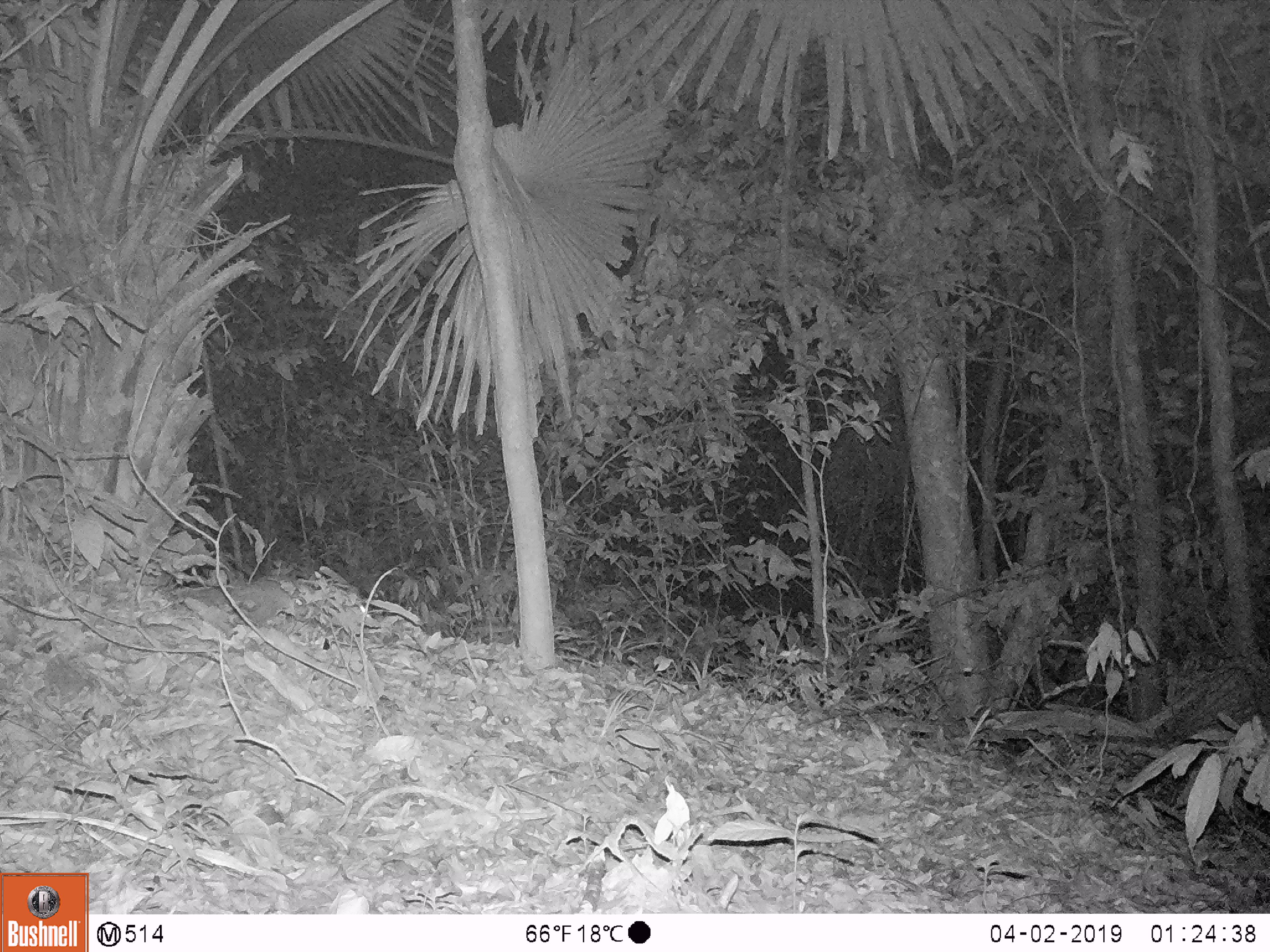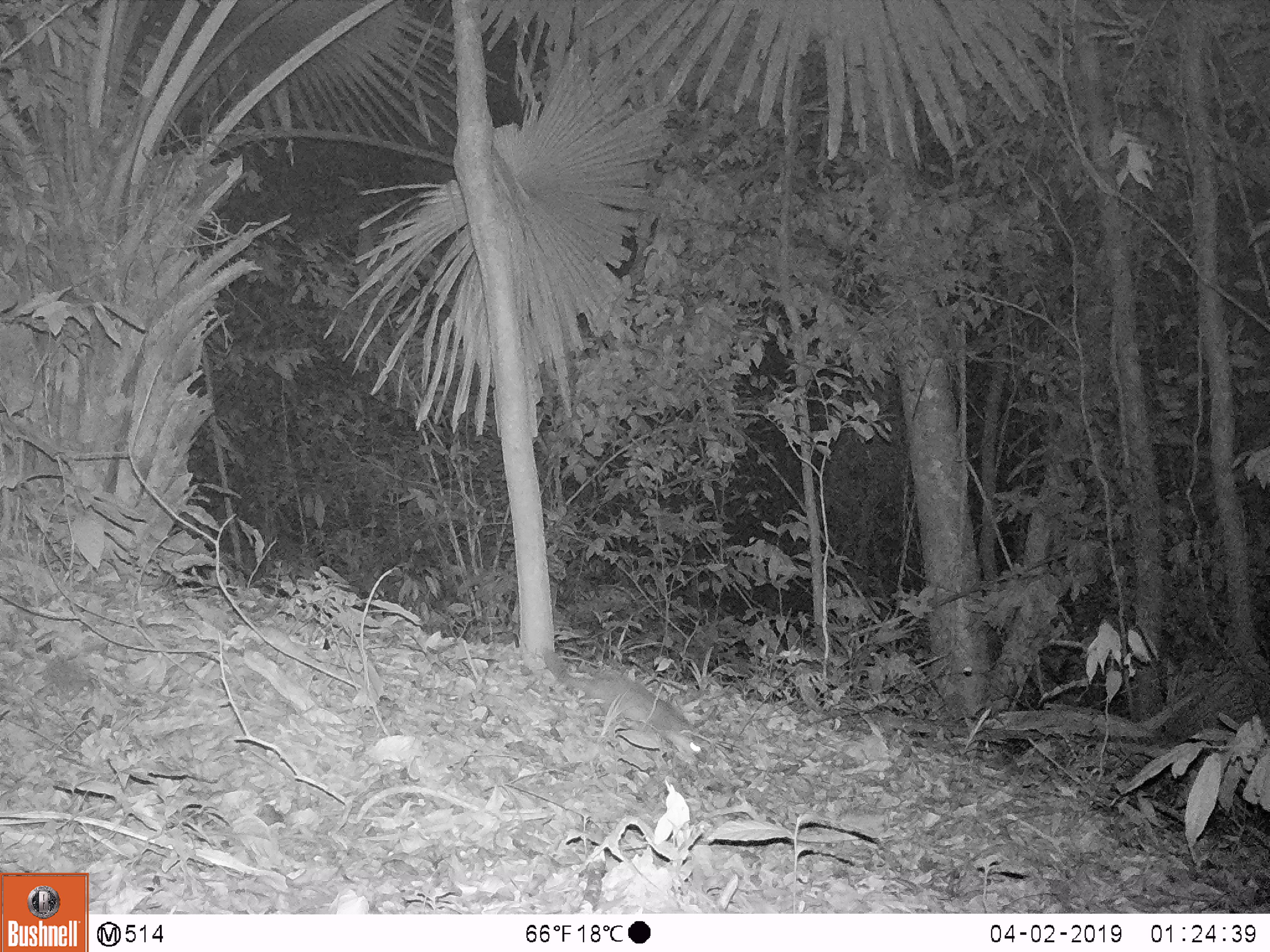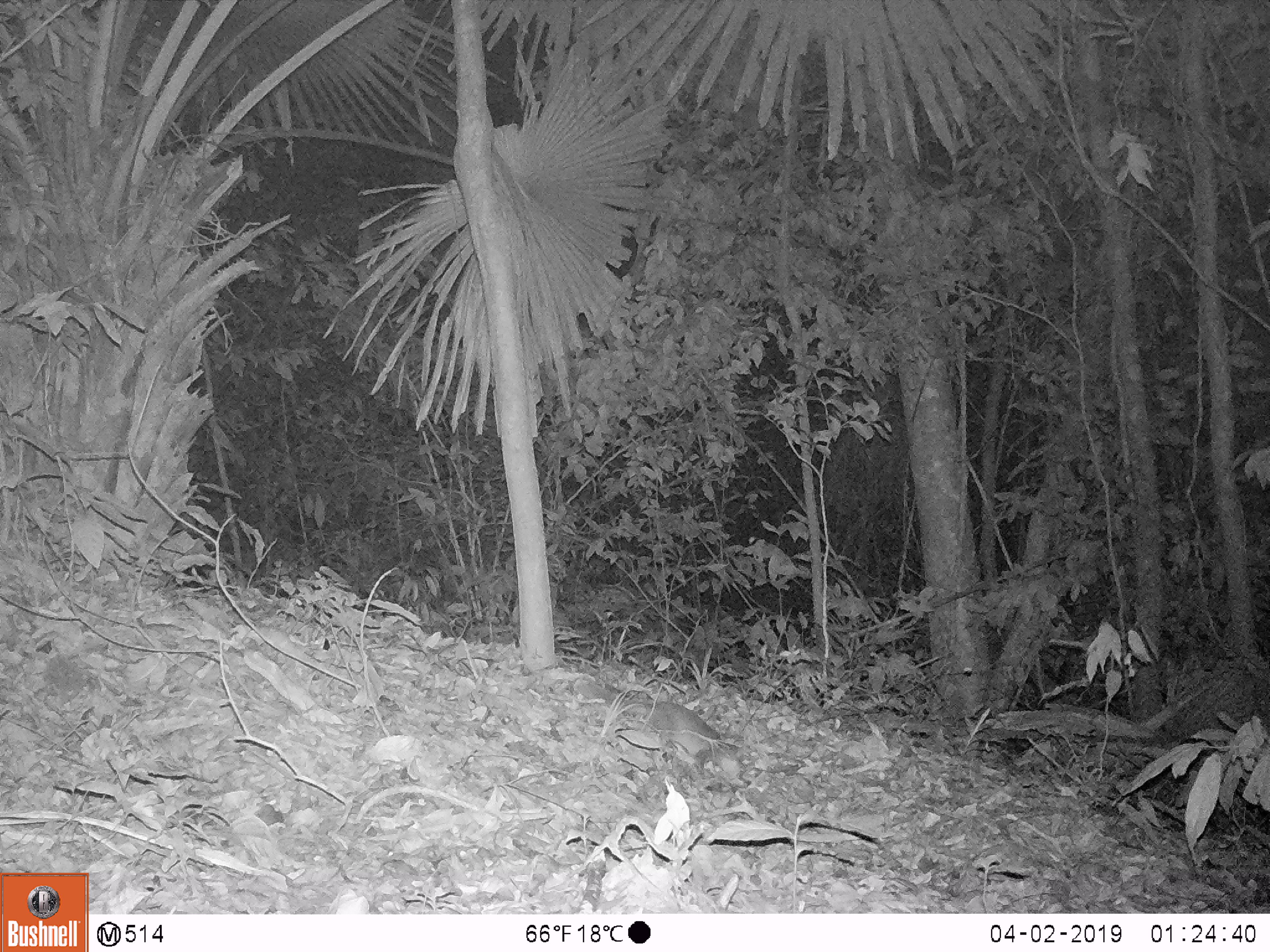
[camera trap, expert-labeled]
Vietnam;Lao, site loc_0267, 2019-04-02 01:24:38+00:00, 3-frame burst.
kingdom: Animalia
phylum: Chordata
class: Mammalia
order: Carnivora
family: Mustelidae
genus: Melogale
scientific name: Melogale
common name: ferret badger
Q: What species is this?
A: Ferret badger (Melogale).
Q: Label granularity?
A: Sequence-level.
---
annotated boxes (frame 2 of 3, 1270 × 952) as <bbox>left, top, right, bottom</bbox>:
ferret badger: <bbox>539, 645, 709, 767</bbox>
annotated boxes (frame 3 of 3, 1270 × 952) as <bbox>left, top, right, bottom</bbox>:
ferret badger: <bbox>580, 678, 741, 781</bbox>